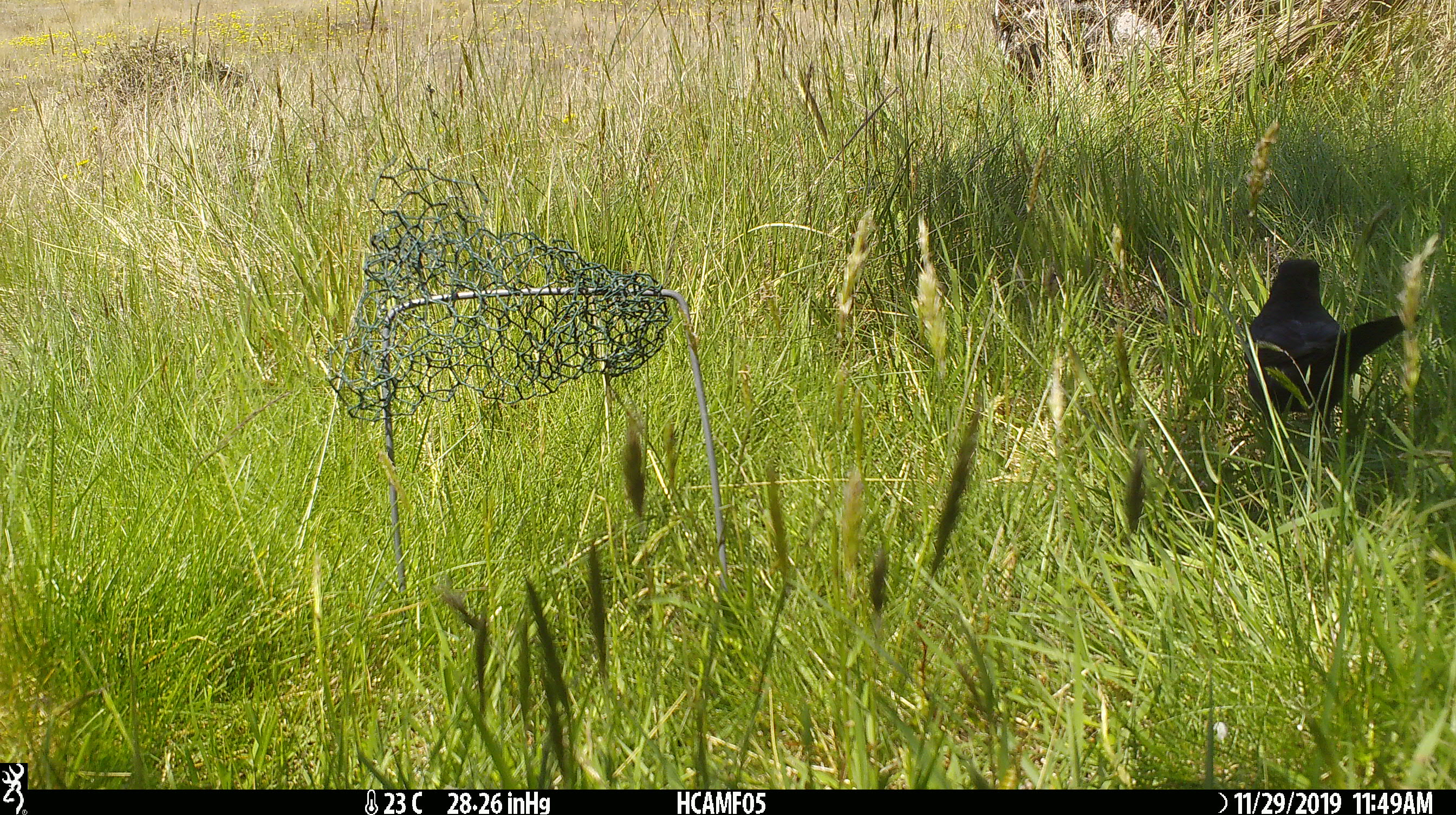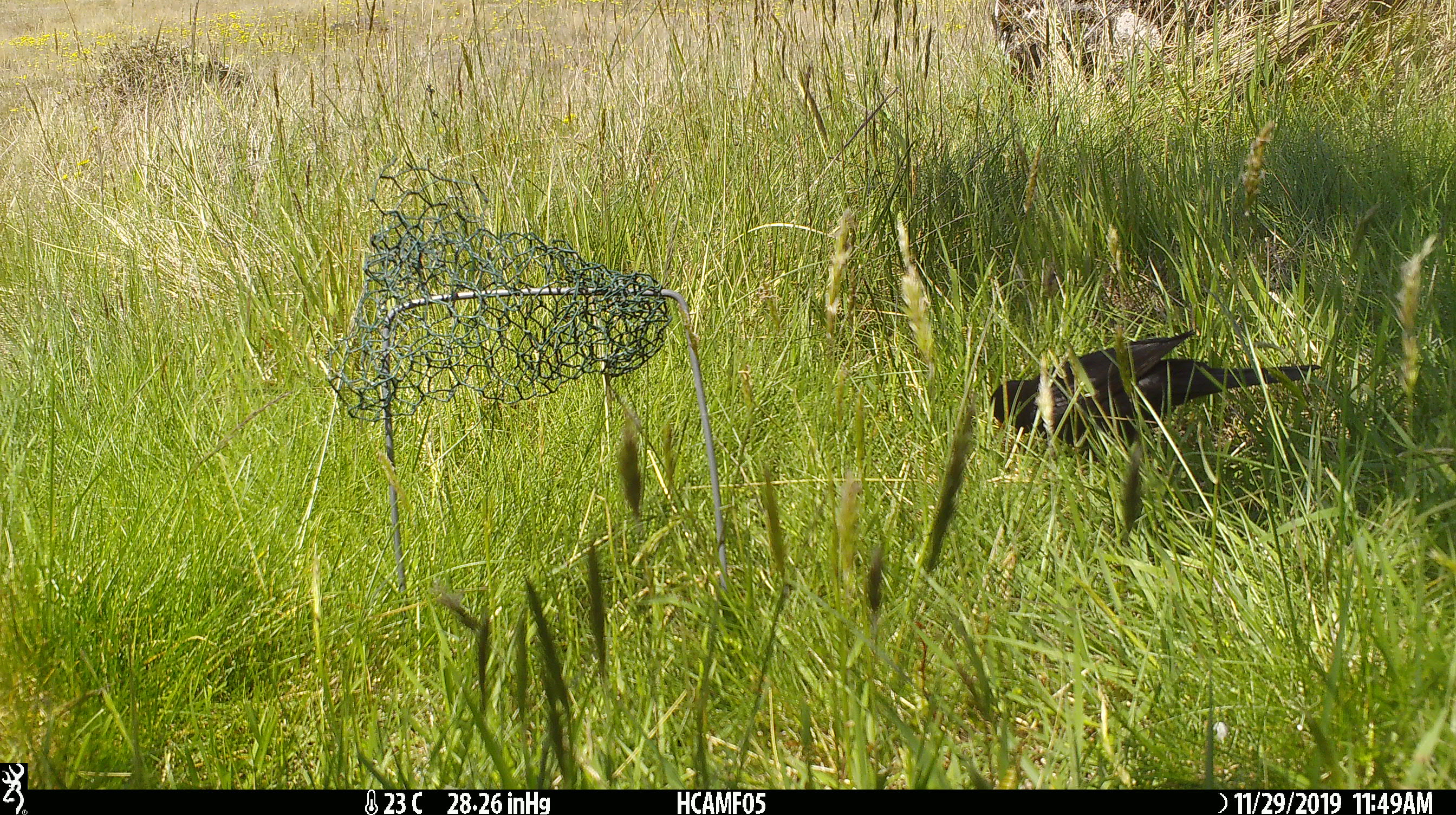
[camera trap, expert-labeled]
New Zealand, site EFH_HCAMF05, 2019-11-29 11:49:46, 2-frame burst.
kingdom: Animalia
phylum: Chordata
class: Aves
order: Passeriformes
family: Turdidae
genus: Turdus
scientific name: Turdus merula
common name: eurasian blackbird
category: blackbird